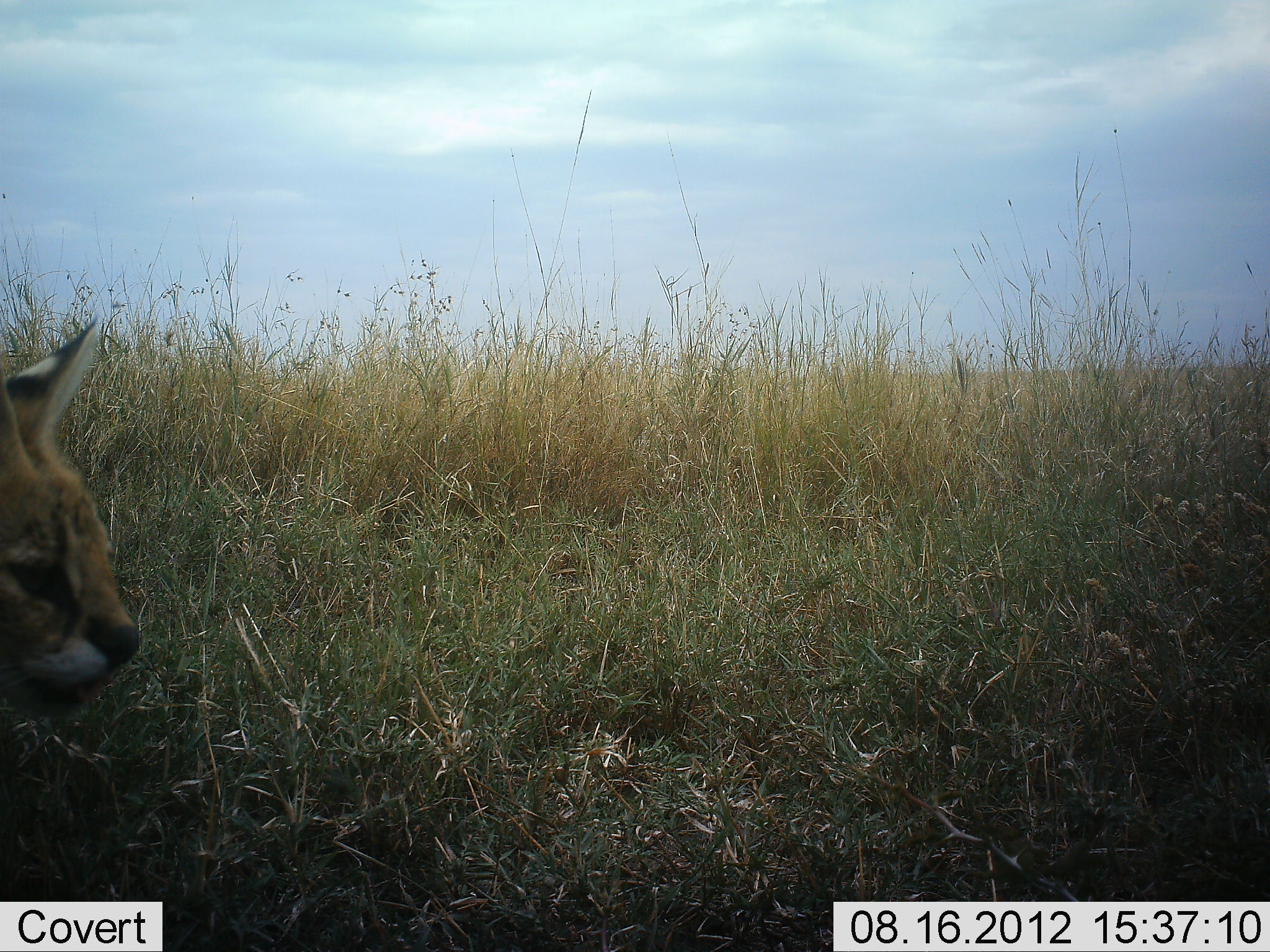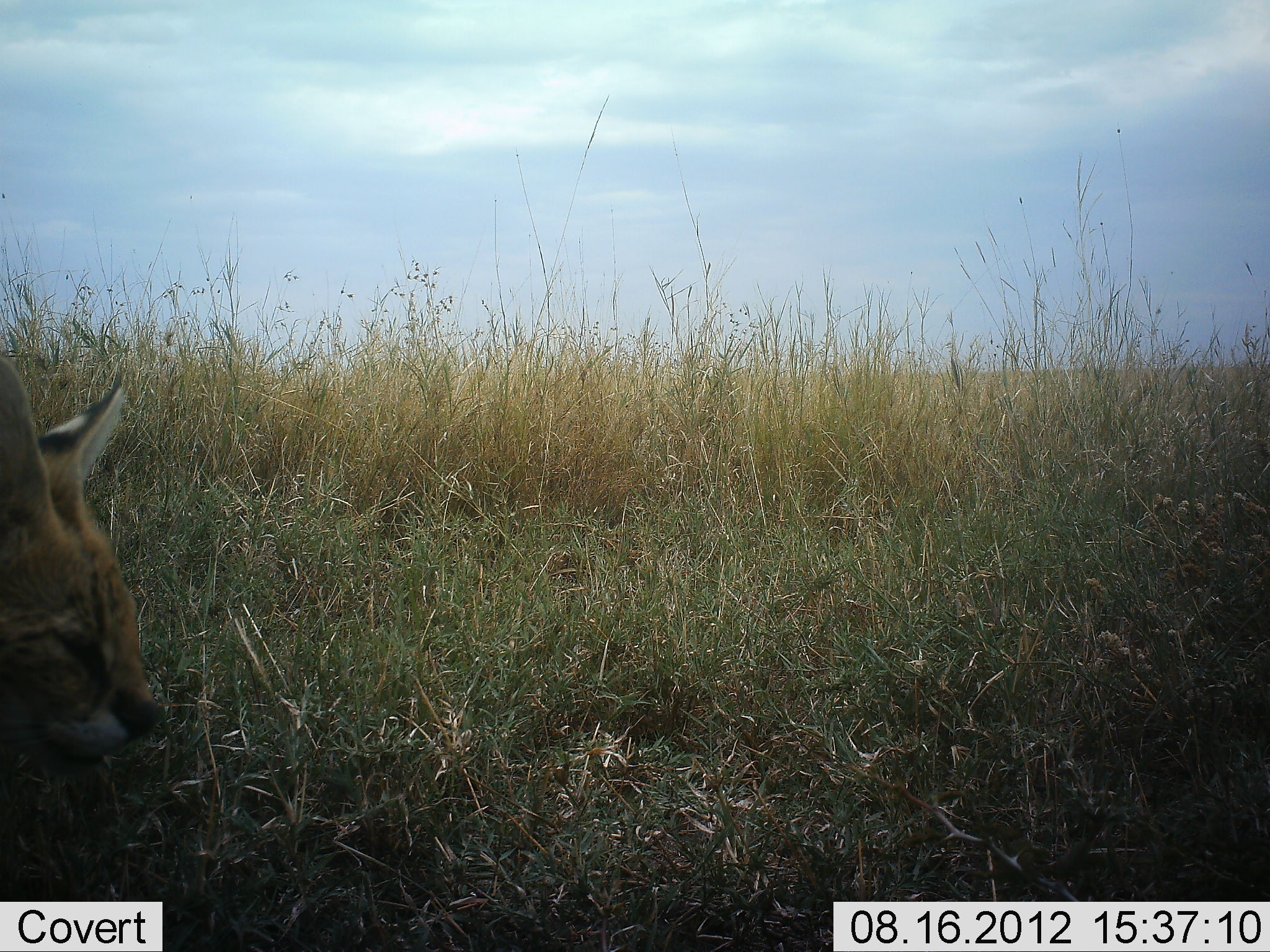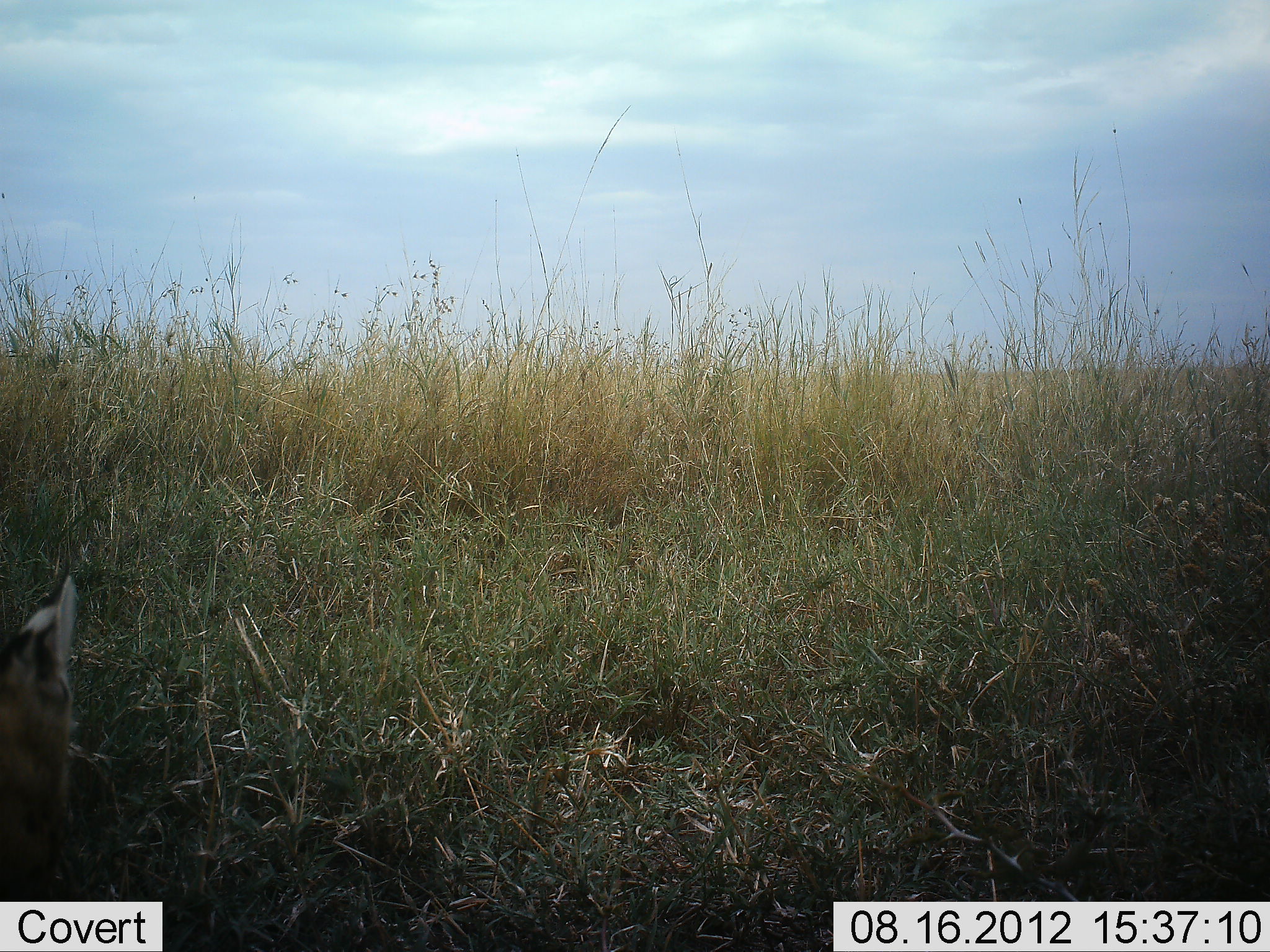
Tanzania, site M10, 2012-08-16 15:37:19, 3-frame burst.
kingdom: Animalia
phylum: Chordata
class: Mammalia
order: Carnivora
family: Felidae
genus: Leptailurus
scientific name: Leptailurus serval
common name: serval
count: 1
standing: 50%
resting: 0%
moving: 40%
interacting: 0%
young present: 0%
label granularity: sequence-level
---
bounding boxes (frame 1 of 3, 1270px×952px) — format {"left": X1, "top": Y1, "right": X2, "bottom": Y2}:
animal: {"left": 0, "top": 316, "right": 142, "bottom": 720}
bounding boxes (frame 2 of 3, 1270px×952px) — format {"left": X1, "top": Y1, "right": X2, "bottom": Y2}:
animal: {"left": 0, "top": 354, "right": 168, "bottom": 778}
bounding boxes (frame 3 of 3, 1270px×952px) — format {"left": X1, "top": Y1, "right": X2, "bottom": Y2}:
animal: {"left": 0, "top": 572, "right": 80, "bottom": 901}